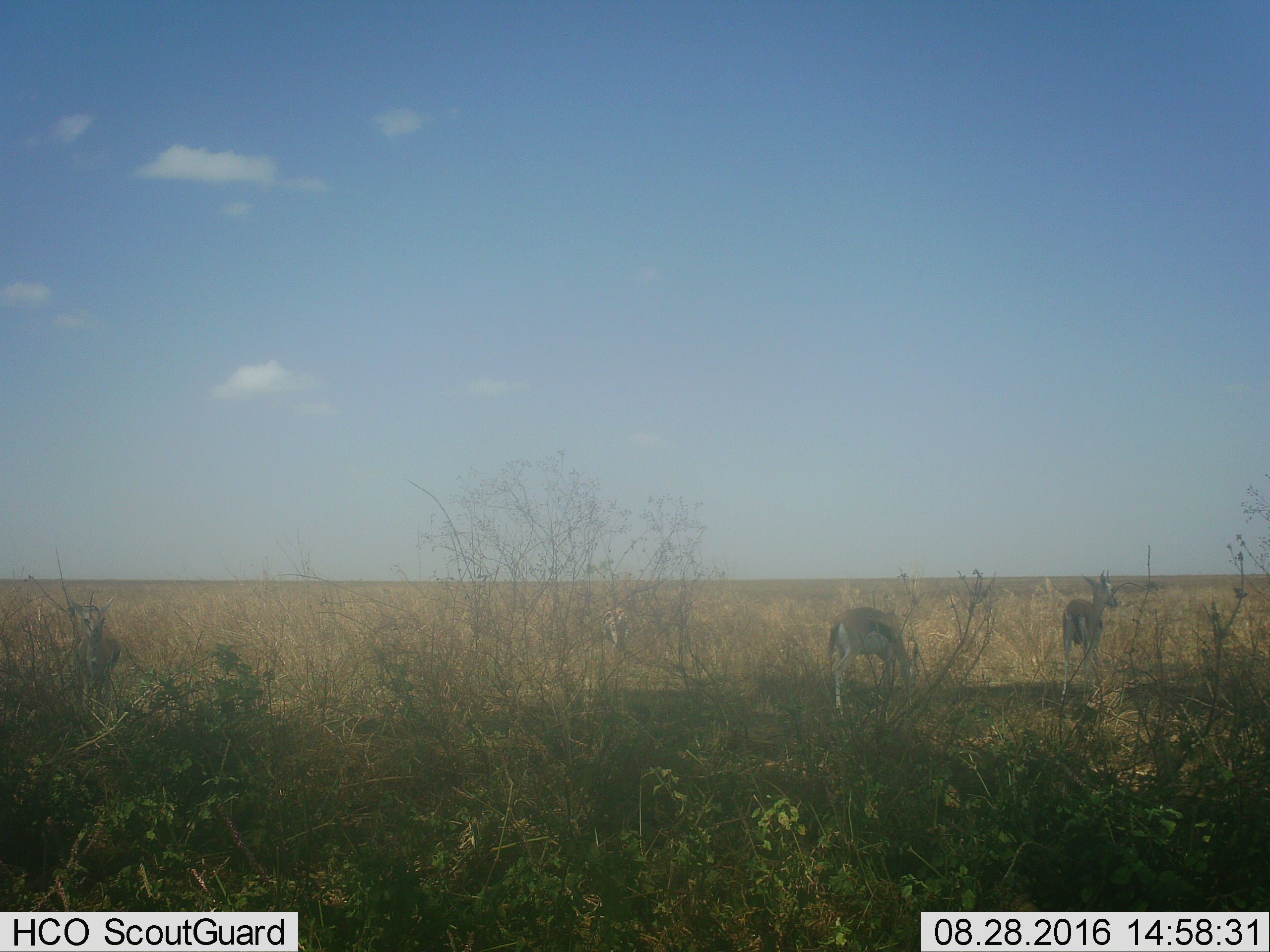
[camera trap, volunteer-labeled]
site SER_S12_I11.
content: unidentified animal